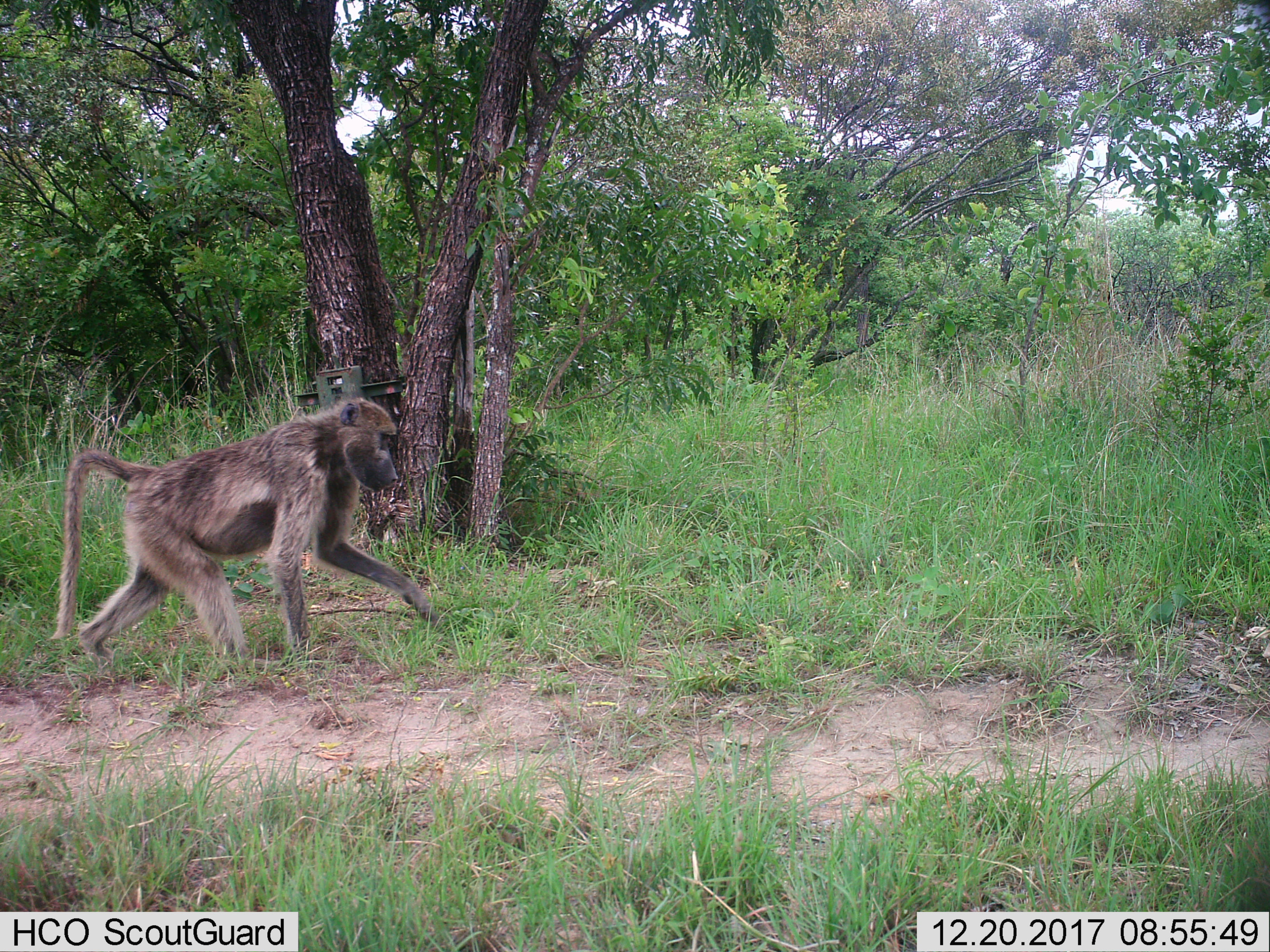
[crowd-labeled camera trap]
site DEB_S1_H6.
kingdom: Animalia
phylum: Chordata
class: Mammalia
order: Primates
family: Cercopithecidae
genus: Papio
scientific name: Papio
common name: baboon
Baboon (Papio), count 1. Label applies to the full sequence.